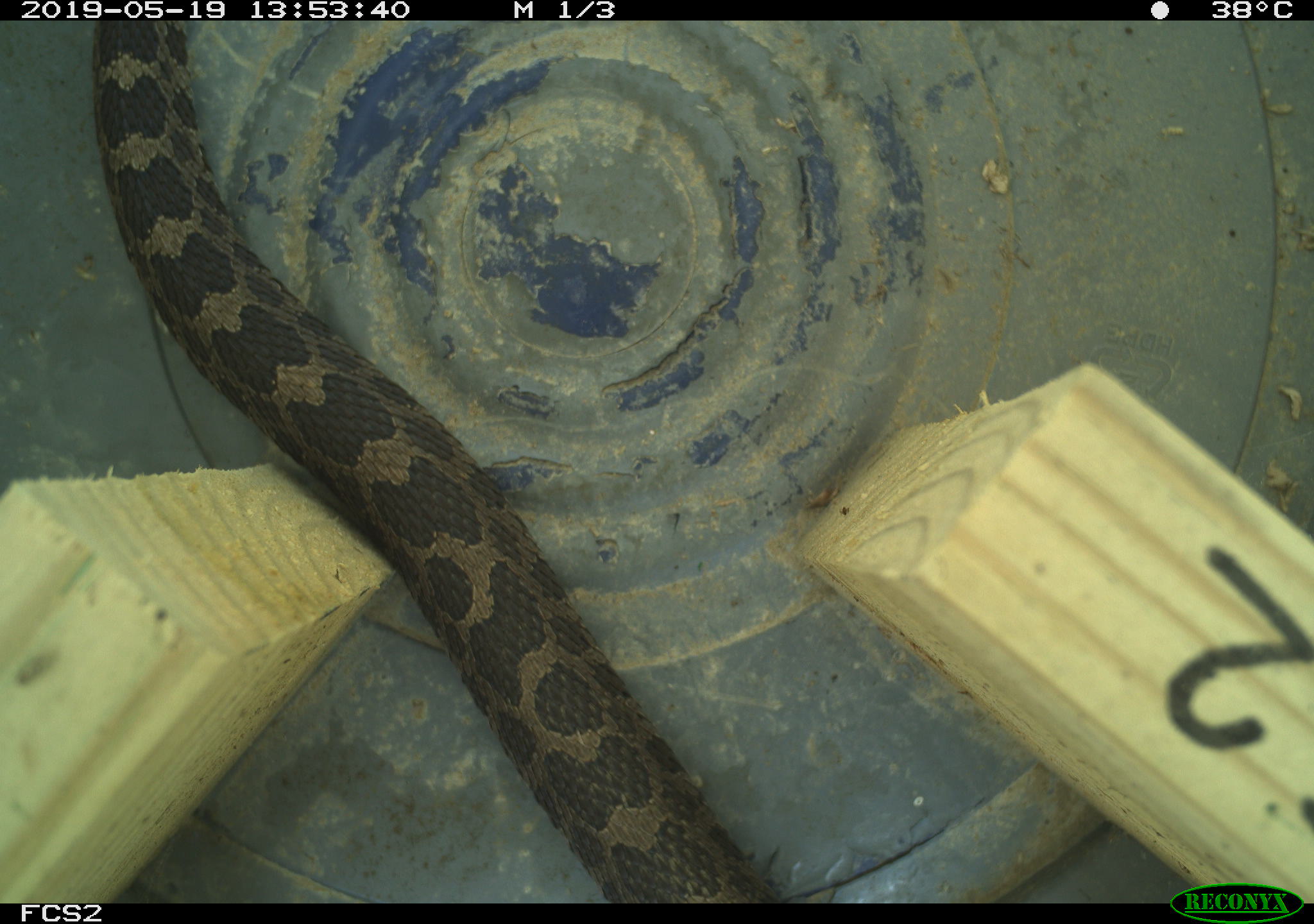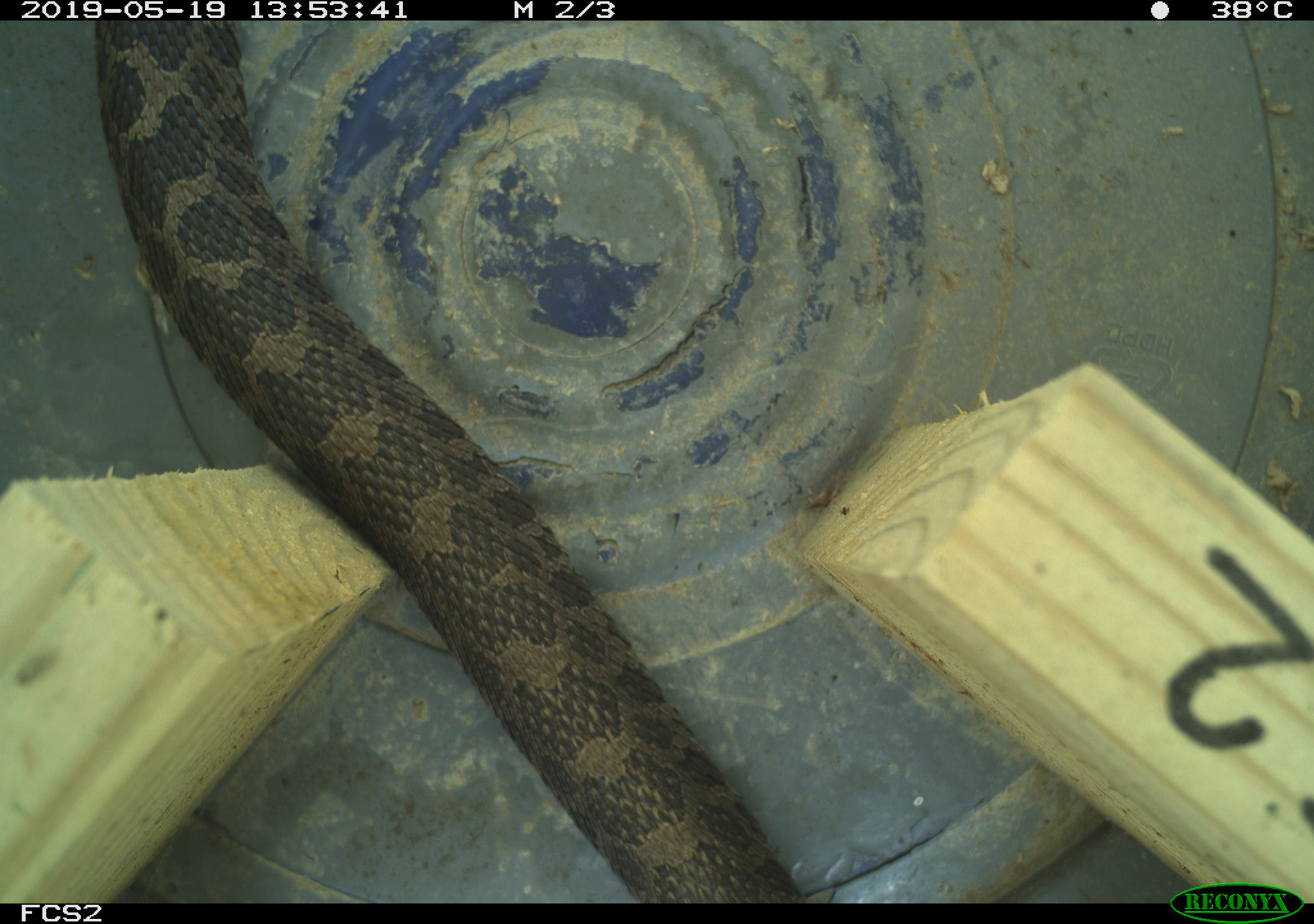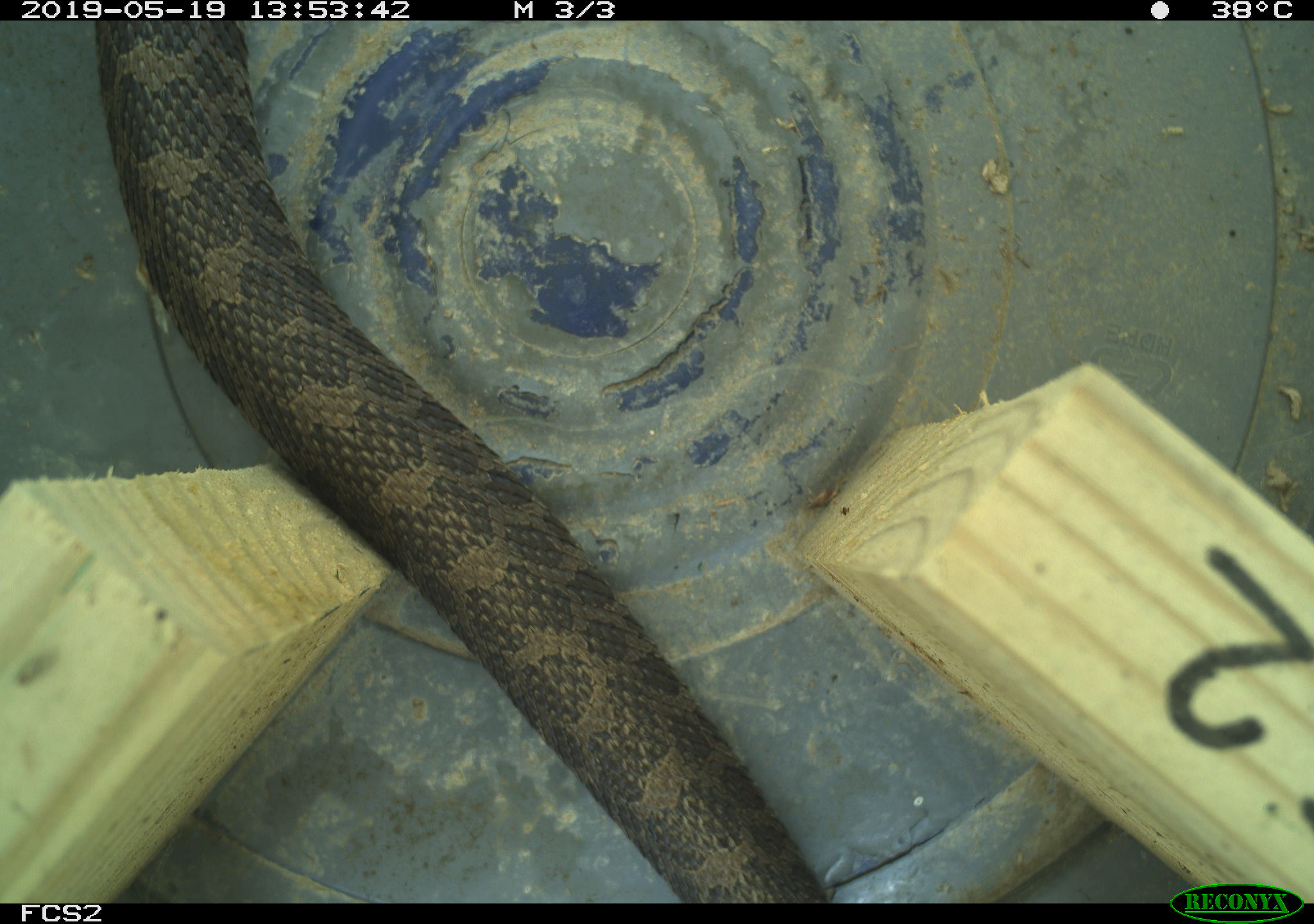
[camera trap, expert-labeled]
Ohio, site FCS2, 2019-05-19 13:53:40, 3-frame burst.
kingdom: Animalia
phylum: Chordata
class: Reptilia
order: Squamata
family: Viperidae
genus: Sistrurus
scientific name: Sistrurus catenatus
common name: eastern massasauga